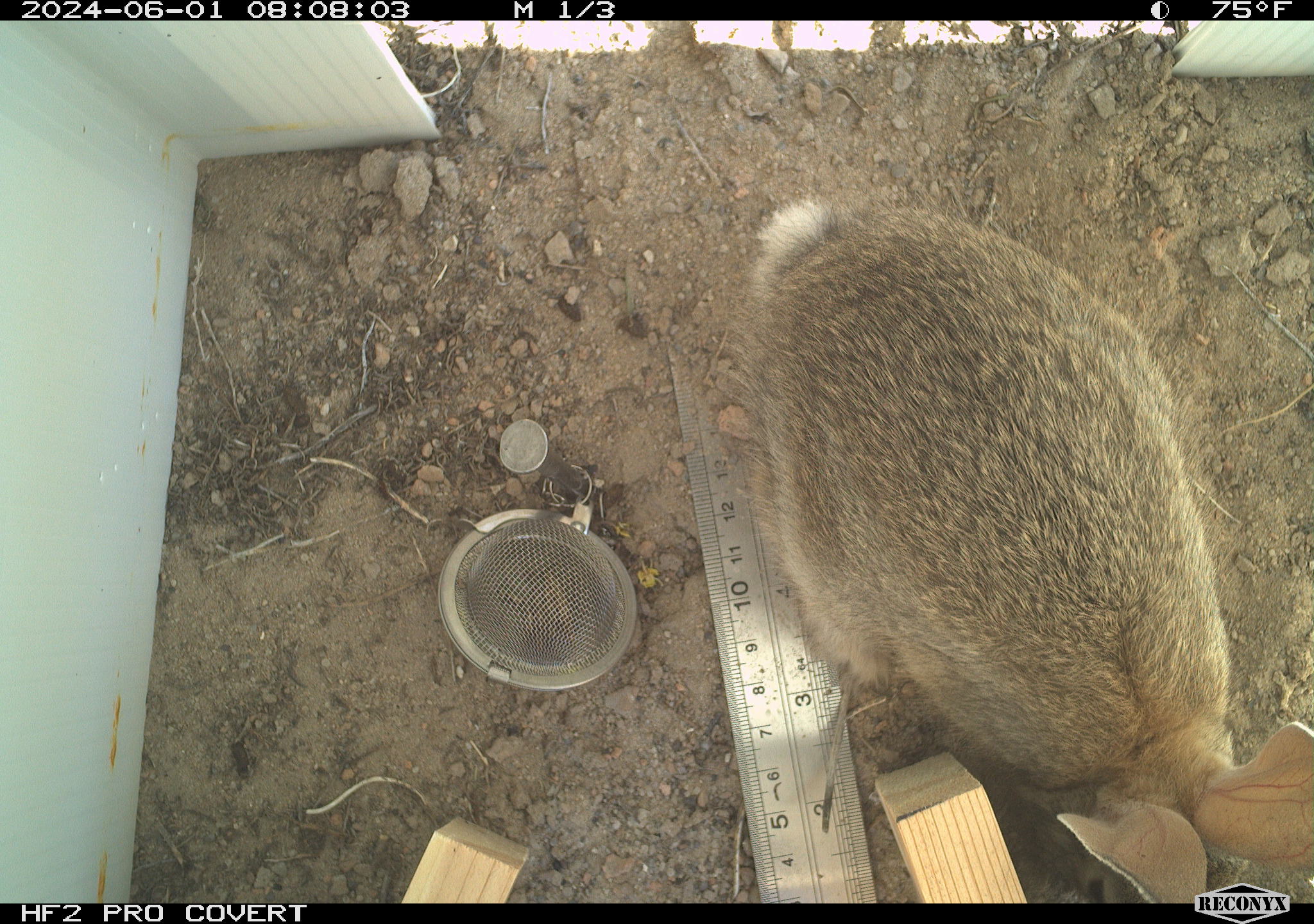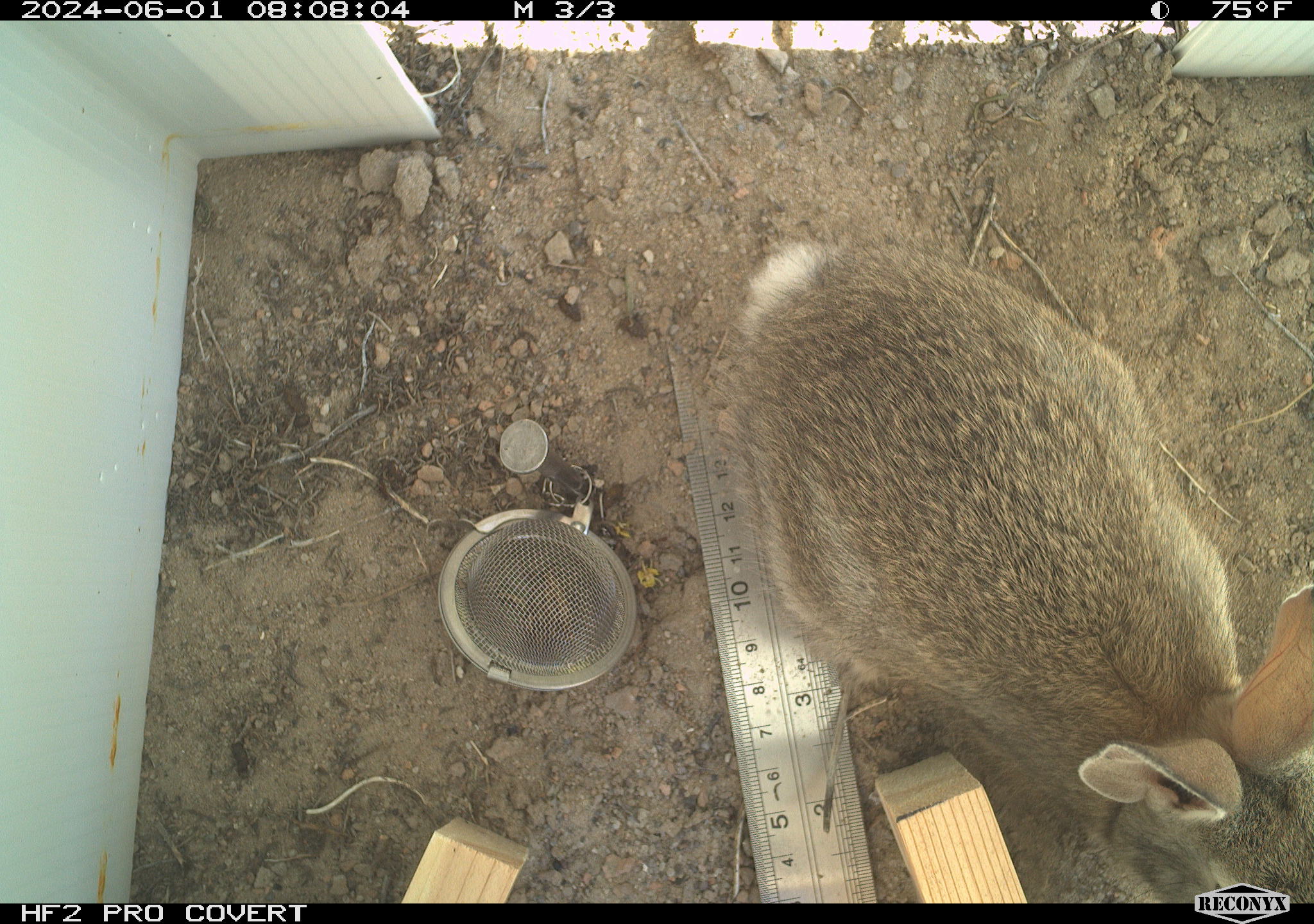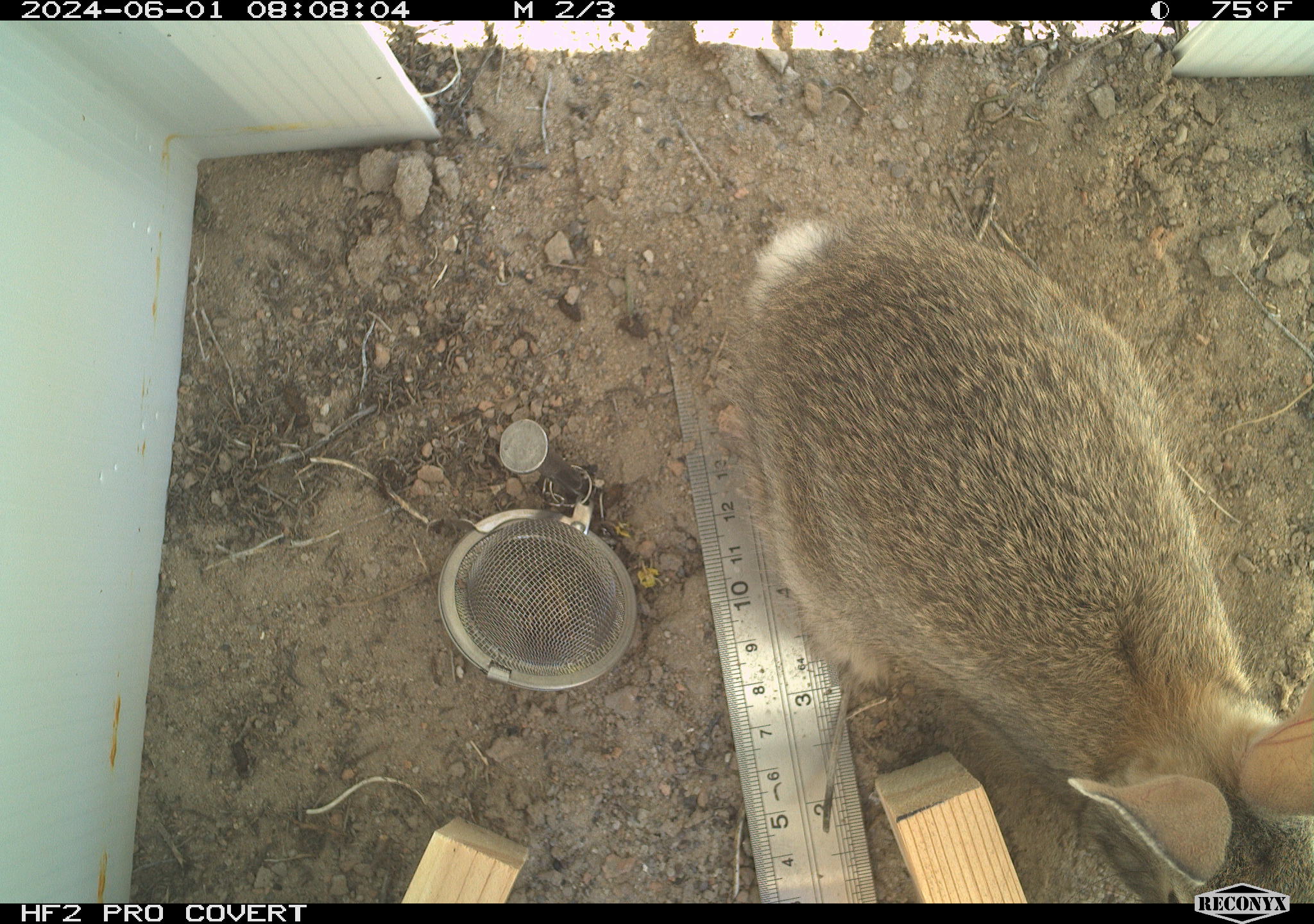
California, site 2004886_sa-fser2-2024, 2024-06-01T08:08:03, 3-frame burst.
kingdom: Animalia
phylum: Chordata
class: Mammalia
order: Lagomorpha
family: Leporidae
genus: Sylvilagus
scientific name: Sylvilagus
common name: cottontail rabbits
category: sylvilagus species